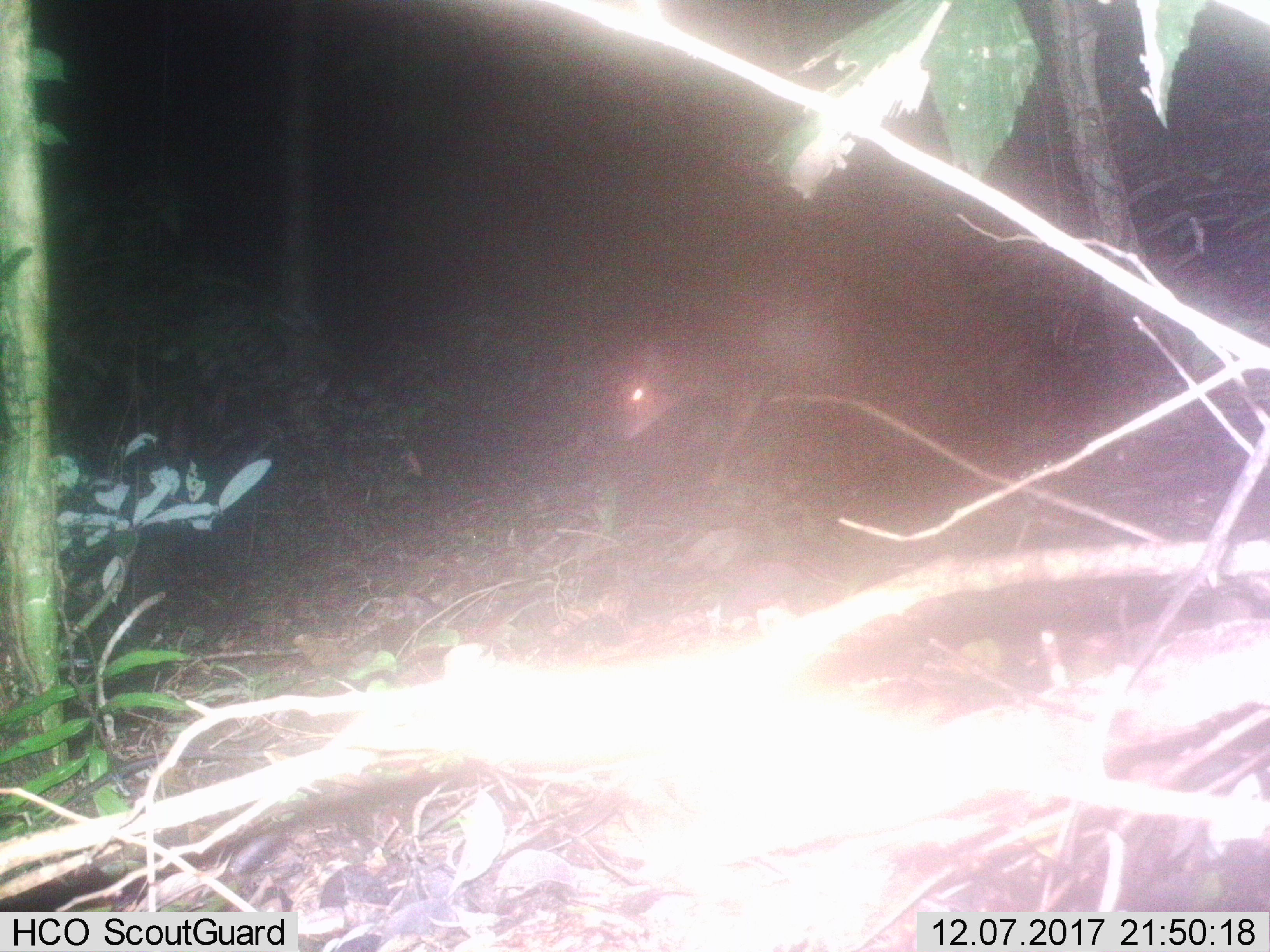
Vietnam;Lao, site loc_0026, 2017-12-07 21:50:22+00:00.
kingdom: Animalia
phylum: Chordata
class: Mammalia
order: Artiodactyla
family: Cervidae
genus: Muntiacus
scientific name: Muntiacus vuquangensis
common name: large-antlered muntjac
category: large antlered muntjac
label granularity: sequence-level